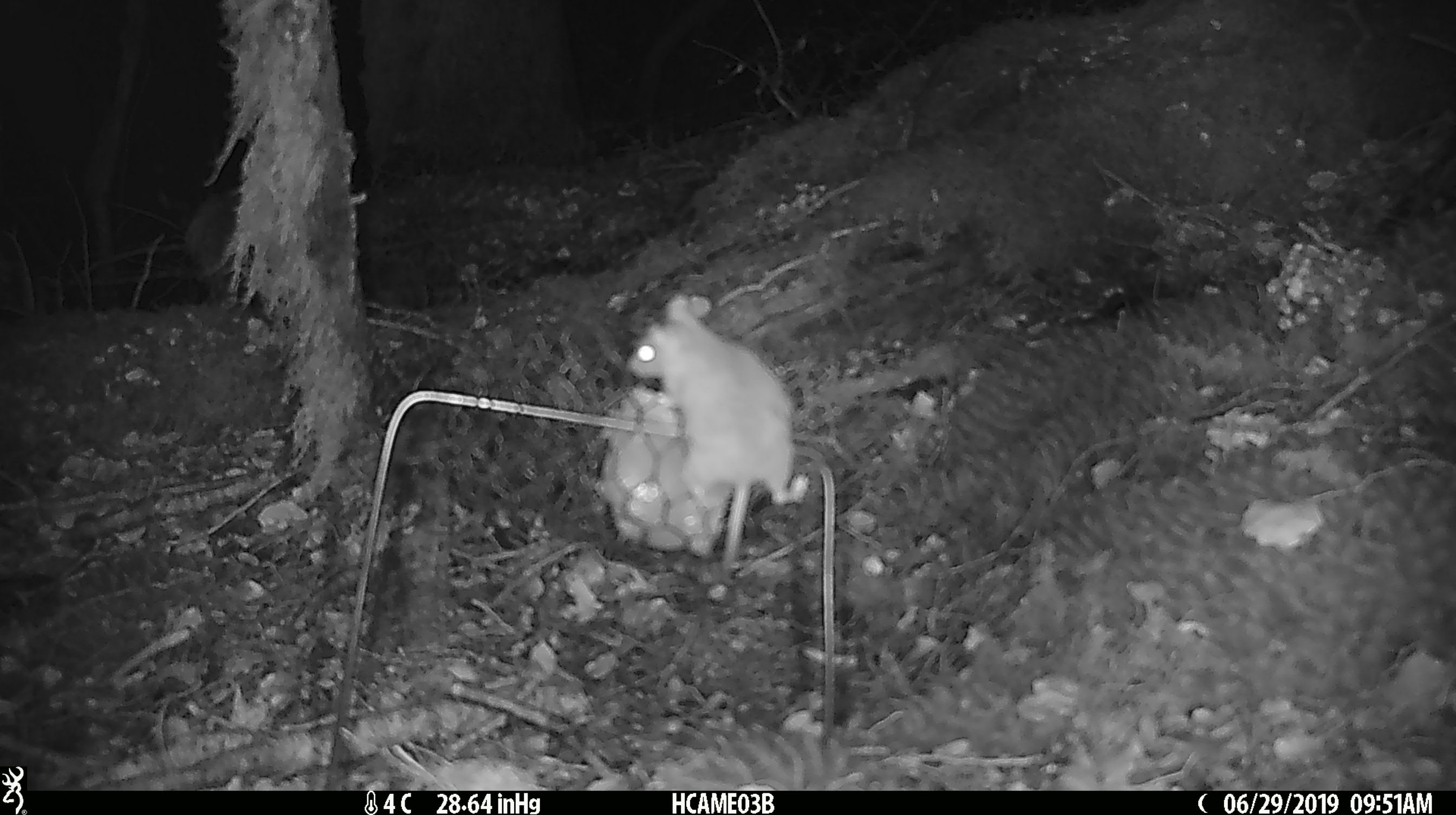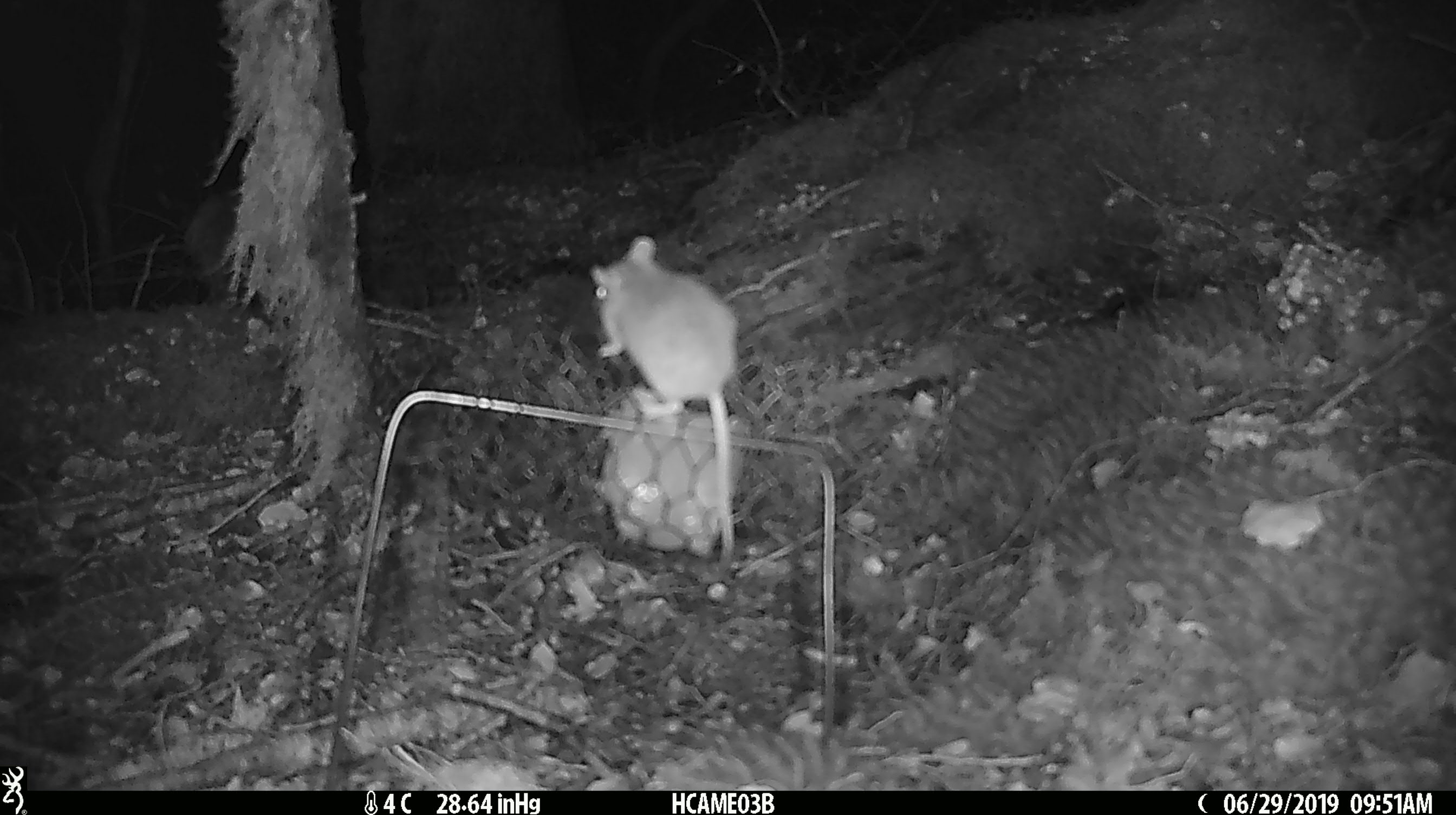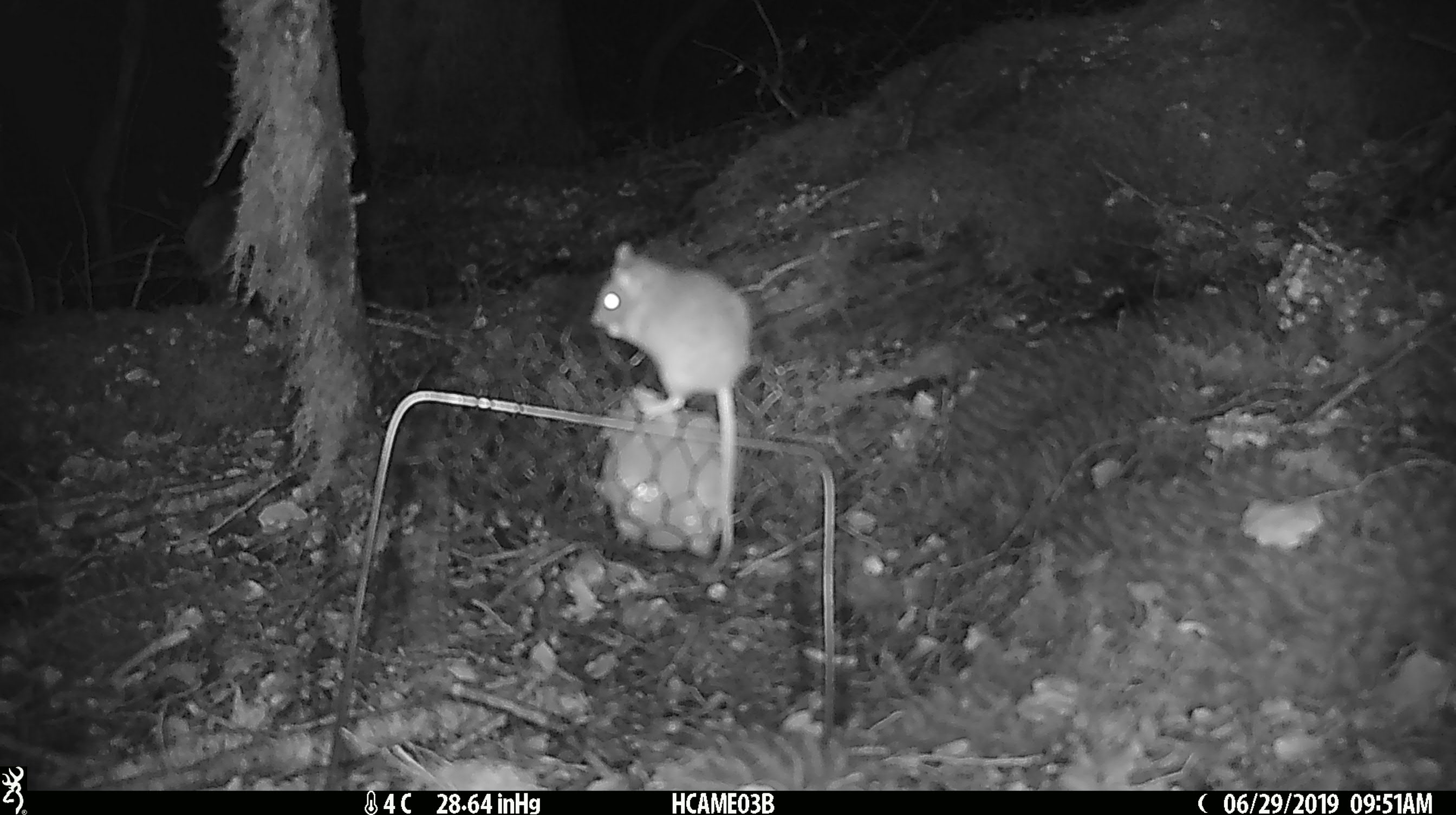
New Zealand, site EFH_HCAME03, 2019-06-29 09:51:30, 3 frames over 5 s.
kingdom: Animalia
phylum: Chordata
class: Mammalia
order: Rodentia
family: Muridae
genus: Mus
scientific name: Mus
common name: mouse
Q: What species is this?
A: Mouse (Mus).